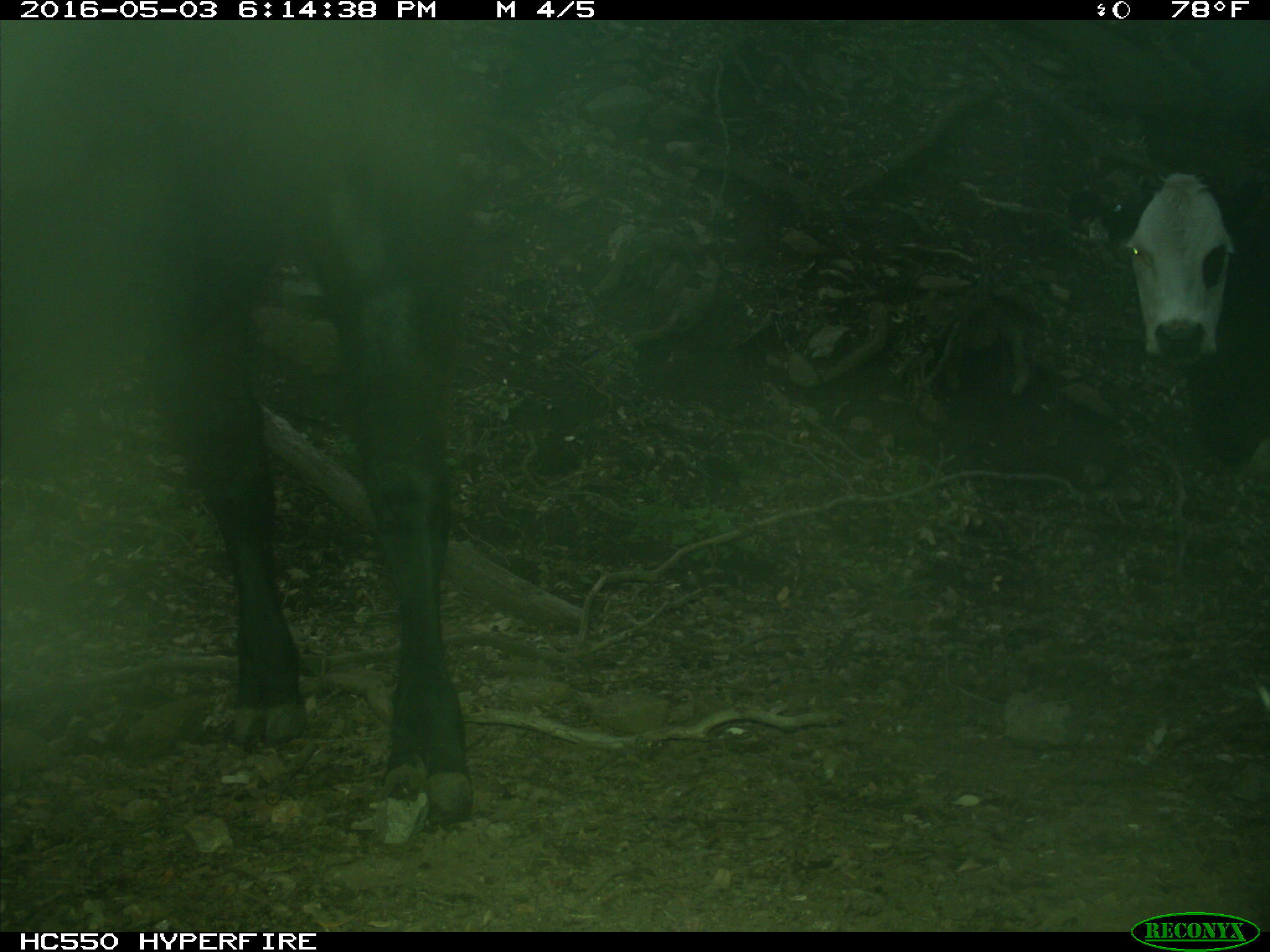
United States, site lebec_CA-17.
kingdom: Animalia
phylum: Chordata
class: Mammalia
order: Artiodactyla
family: Bovidae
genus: Bos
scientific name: Bos taurus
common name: domestic cow